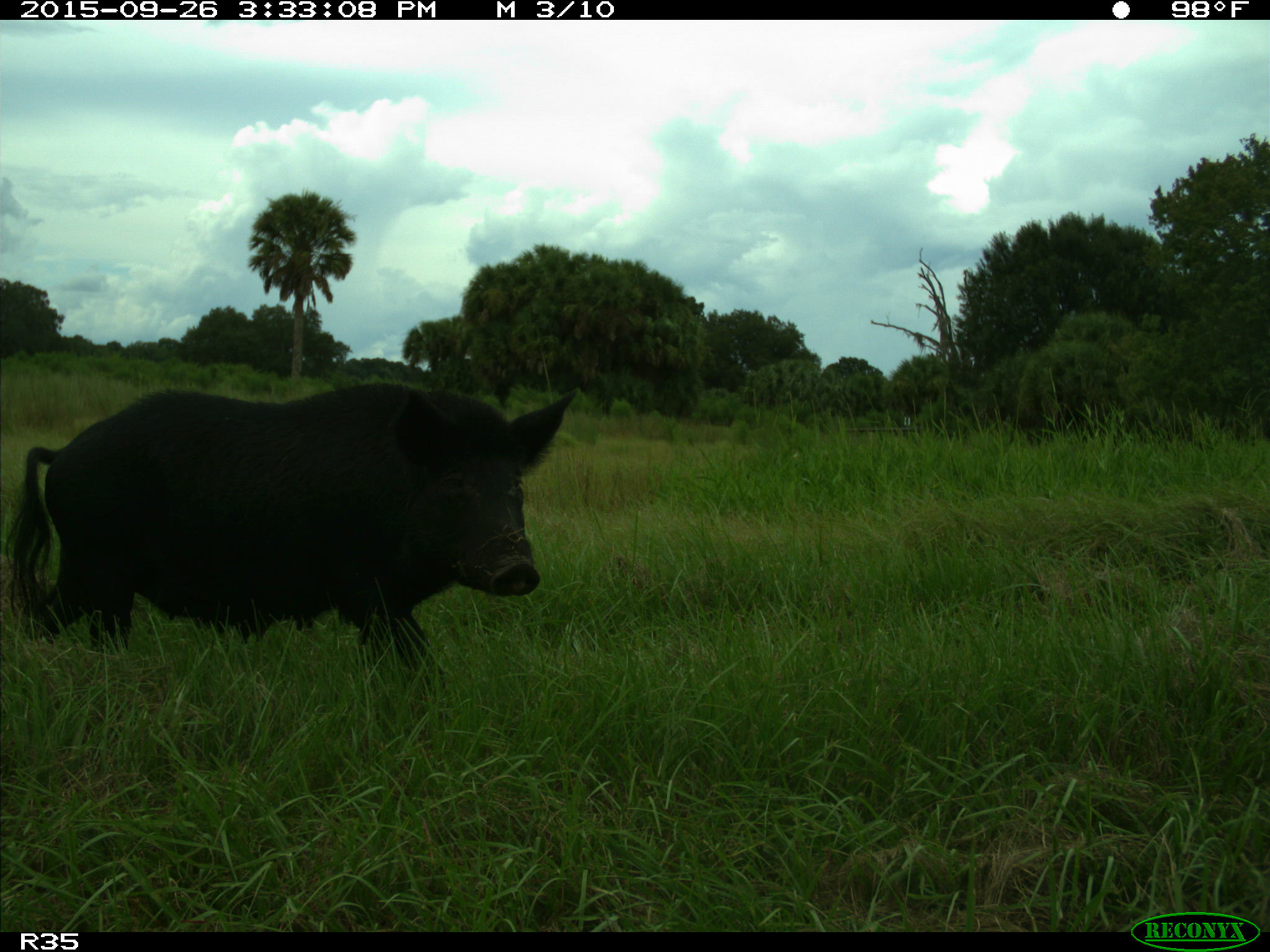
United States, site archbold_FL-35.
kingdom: Animalia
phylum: Chordata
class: Mammalia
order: Artiodactyla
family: Suidae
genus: Sus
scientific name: Sus scrofa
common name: wild boar